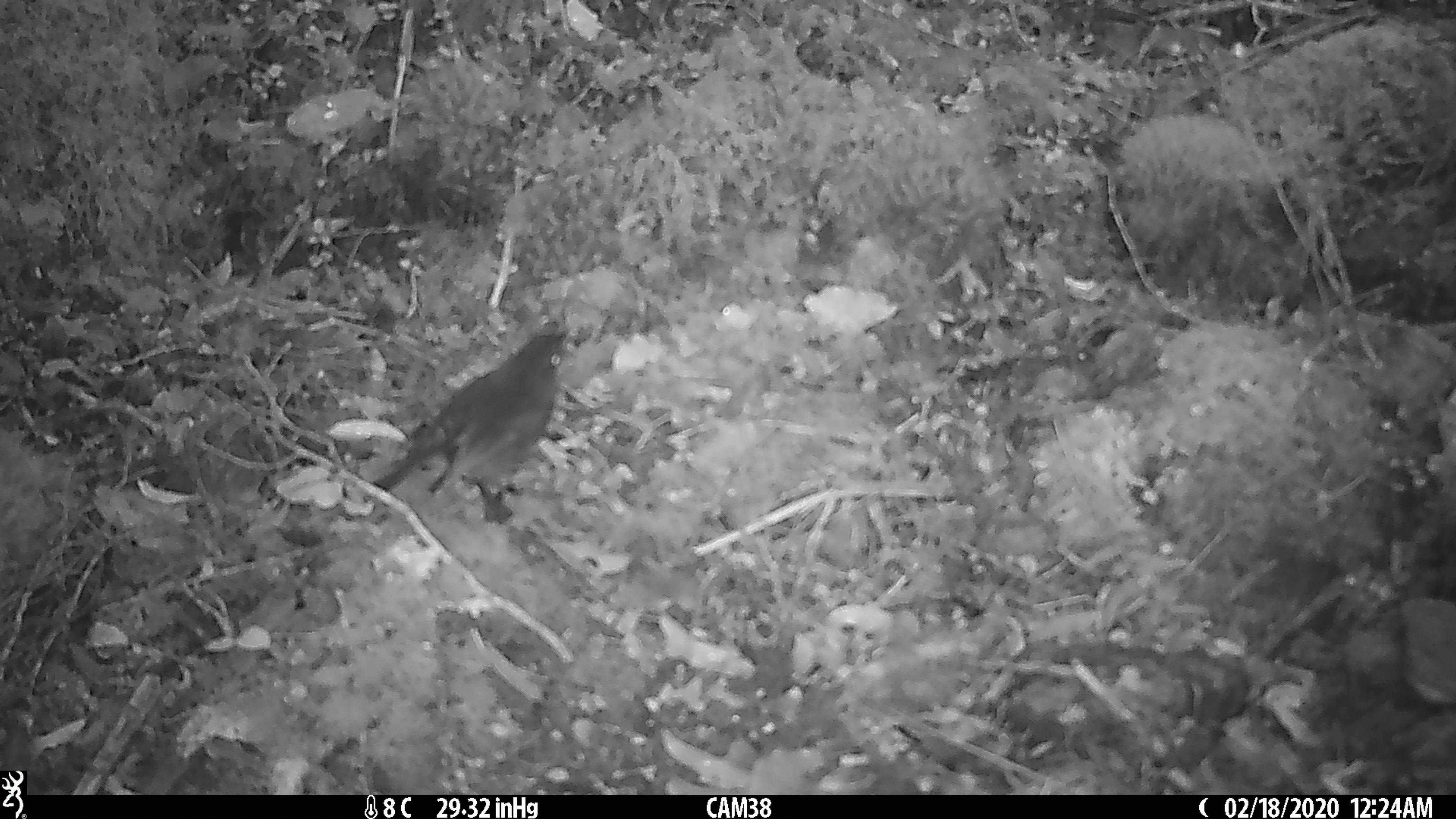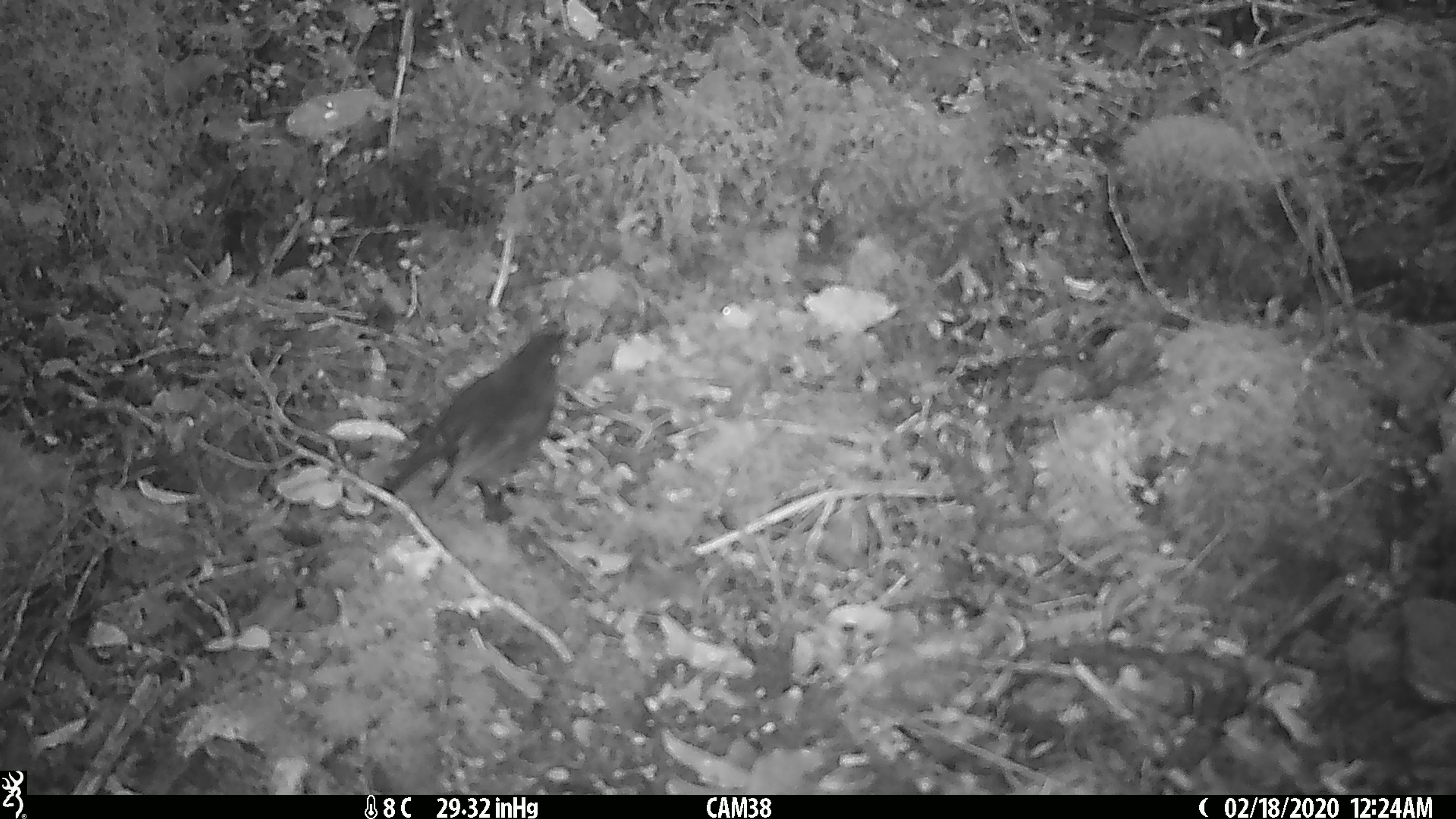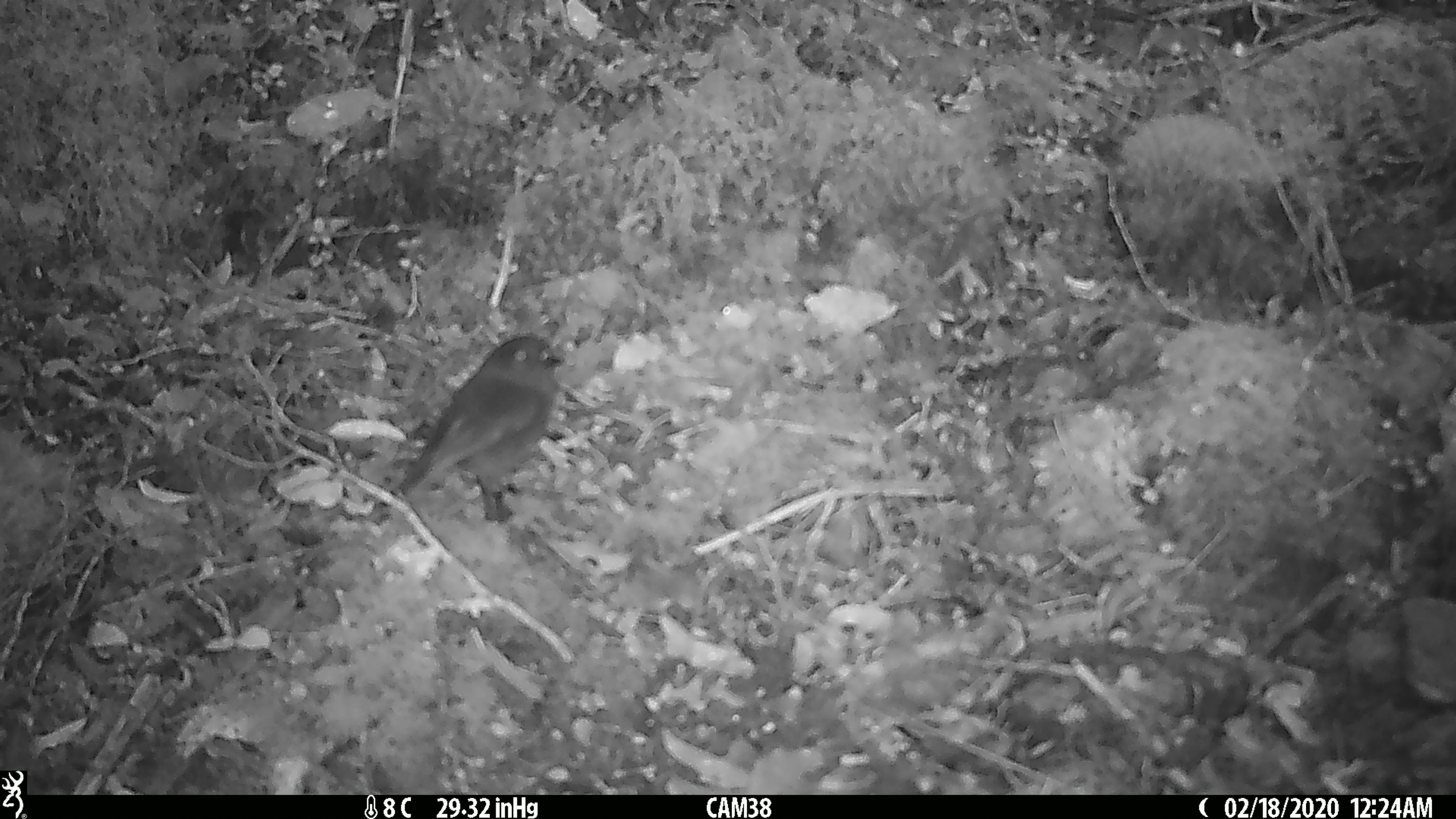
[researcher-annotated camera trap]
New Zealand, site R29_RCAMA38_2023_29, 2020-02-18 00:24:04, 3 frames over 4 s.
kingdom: Animalia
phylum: Chordata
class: Aves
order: Passeriformes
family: Petroicidae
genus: Petroica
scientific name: Petroica australis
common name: new zealand robin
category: robin